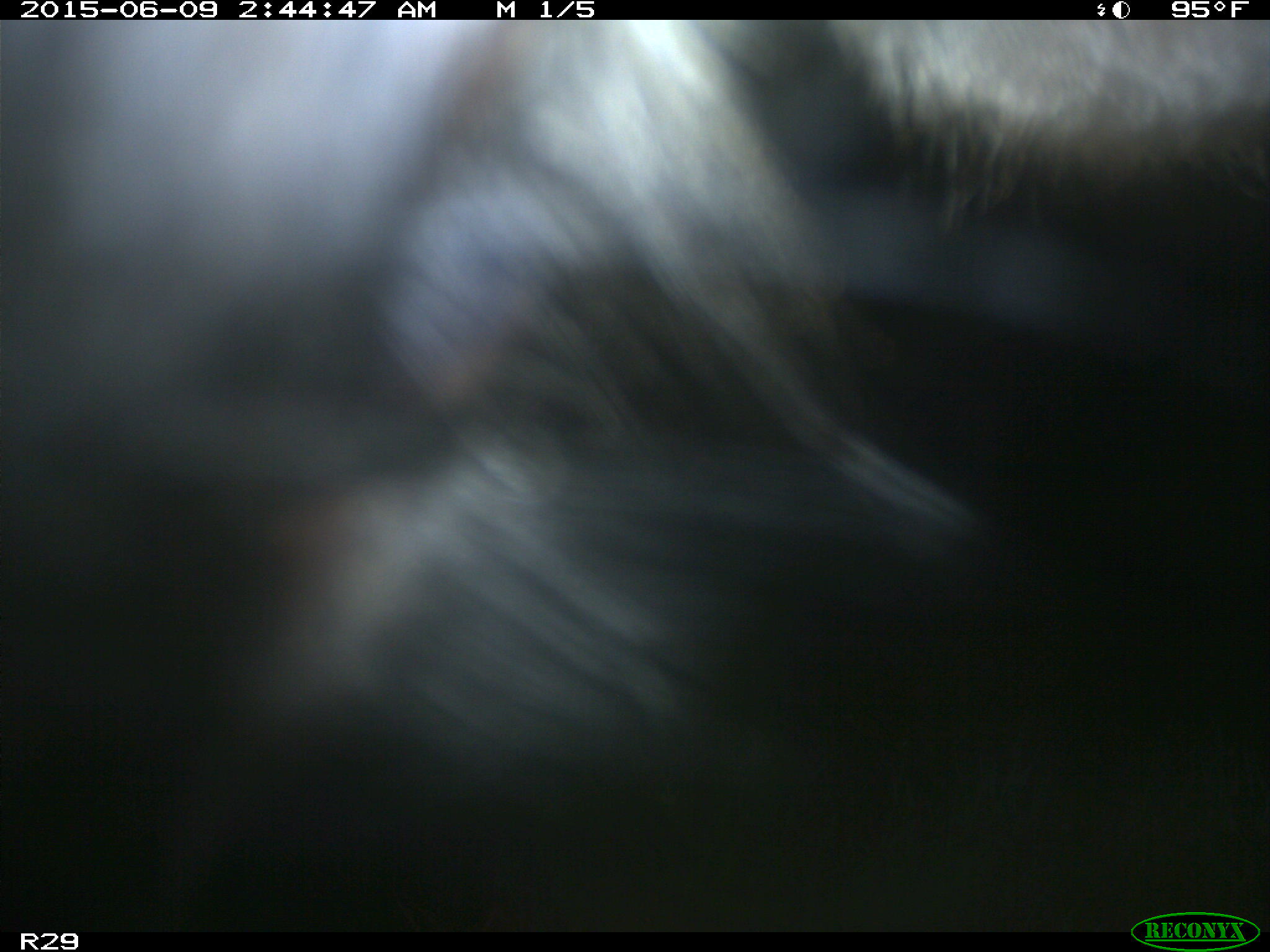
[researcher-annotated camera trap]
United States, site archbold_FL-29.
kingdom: Animalia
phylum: Chordata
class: Mammalia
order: Artiodactyla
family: Bovidae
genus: Bos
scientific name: Bos taurus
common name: domestic cow